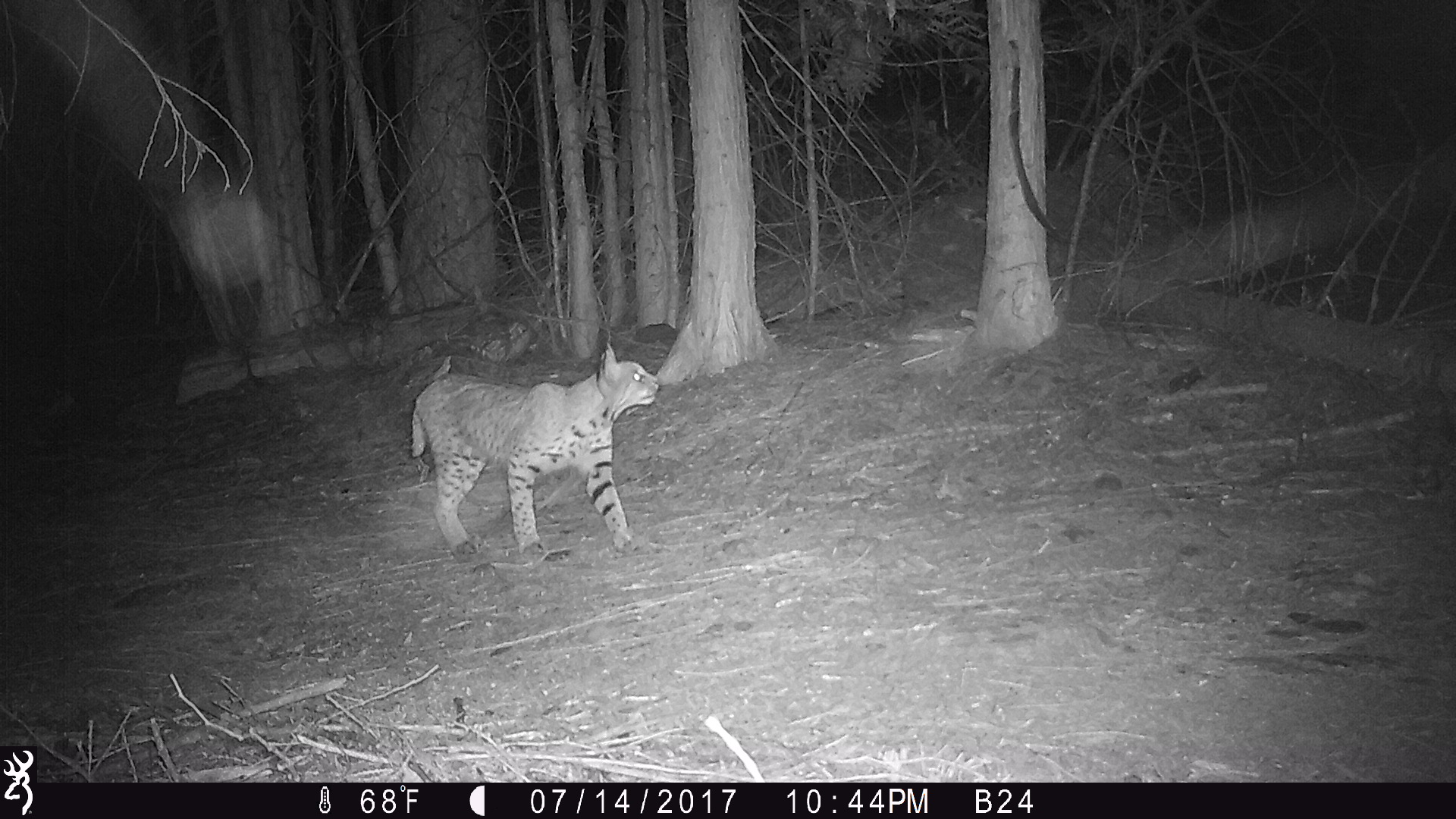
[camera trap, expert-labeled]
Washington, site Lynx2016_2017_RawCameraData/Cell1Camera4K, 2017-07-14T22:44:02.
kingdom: Animalia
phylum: Chordata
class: Mammalia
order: Carnivora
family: Felidae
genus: Lynx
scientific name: Lynx rufus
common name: bobcat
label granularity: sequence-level